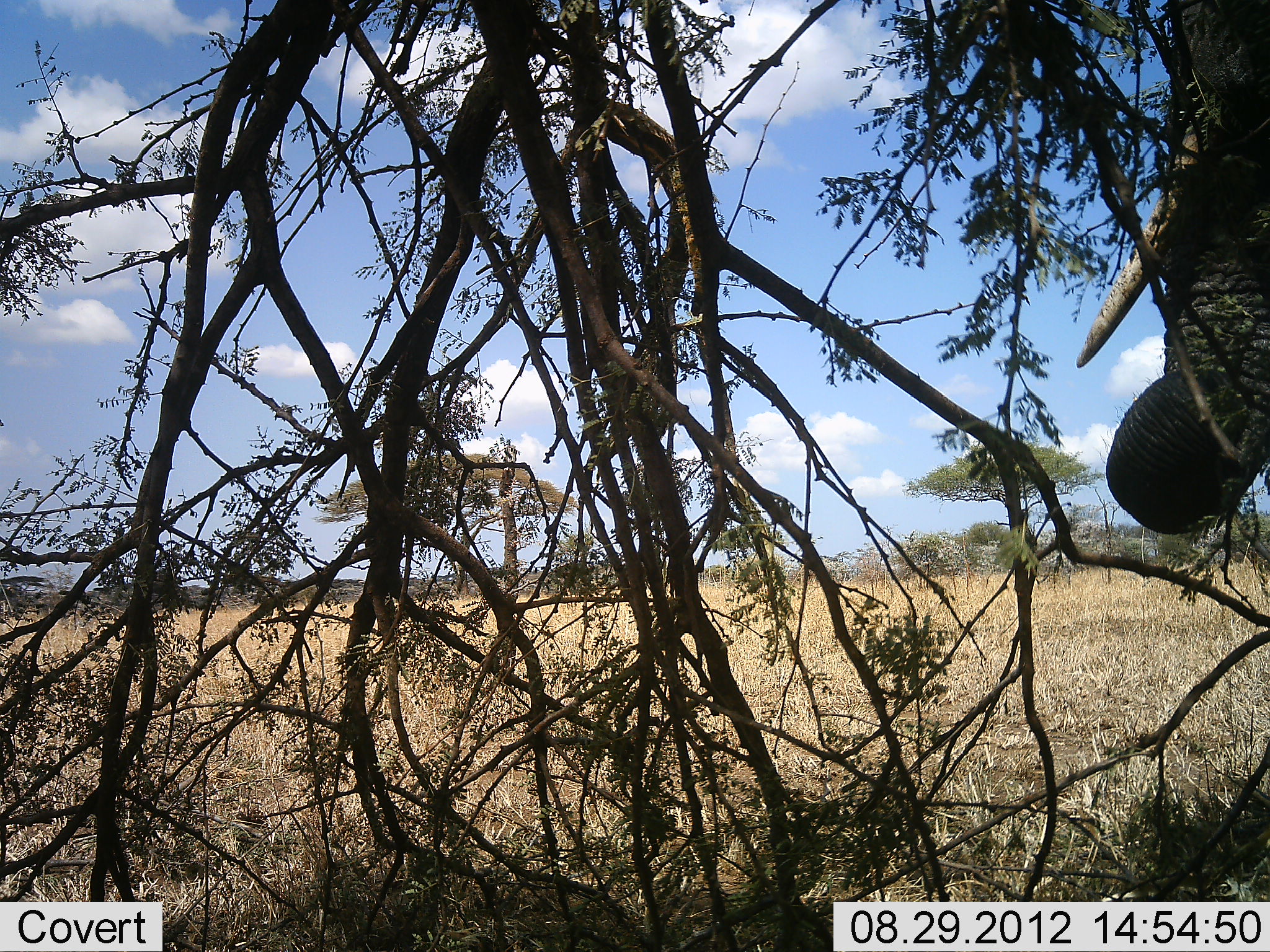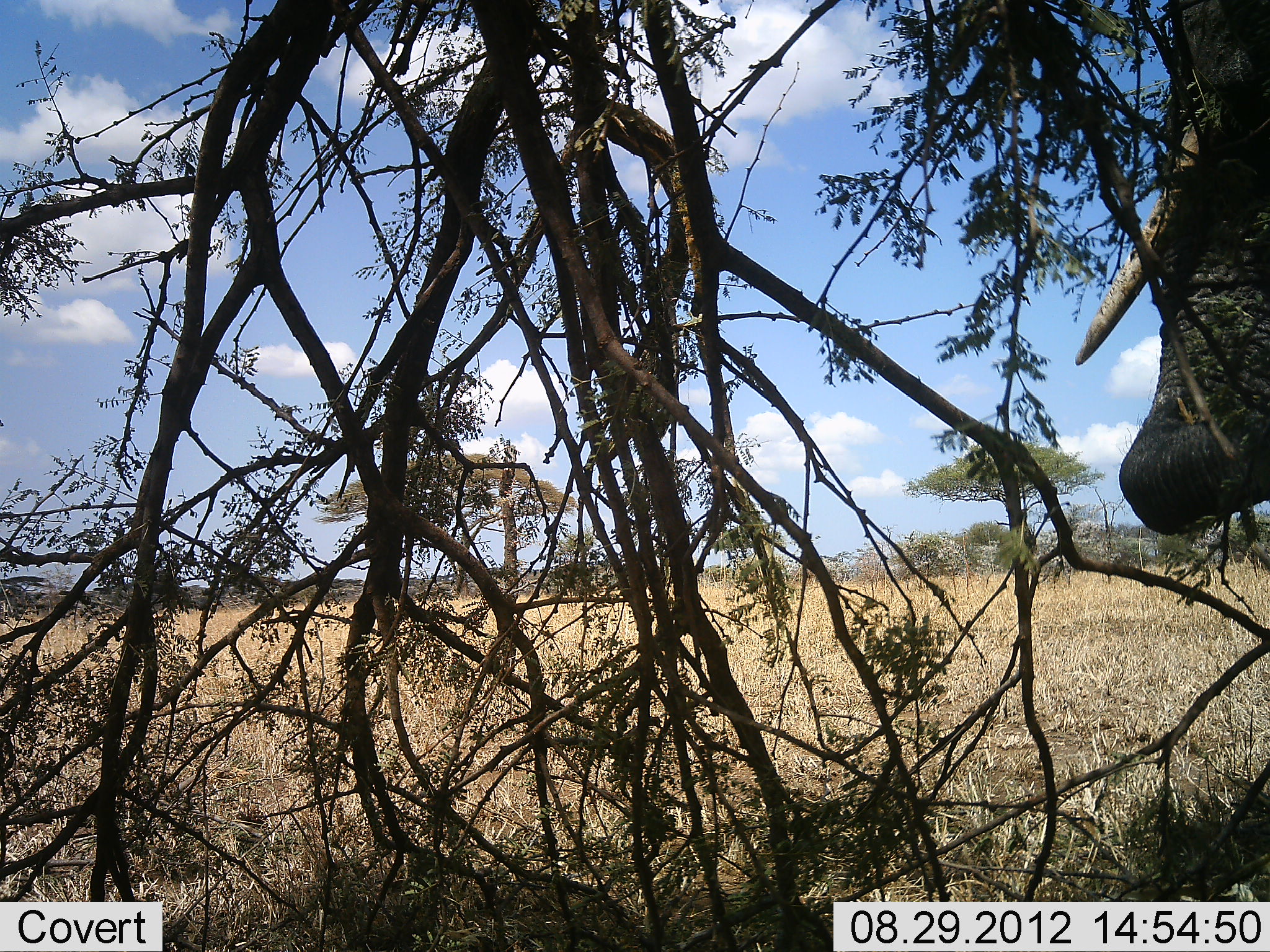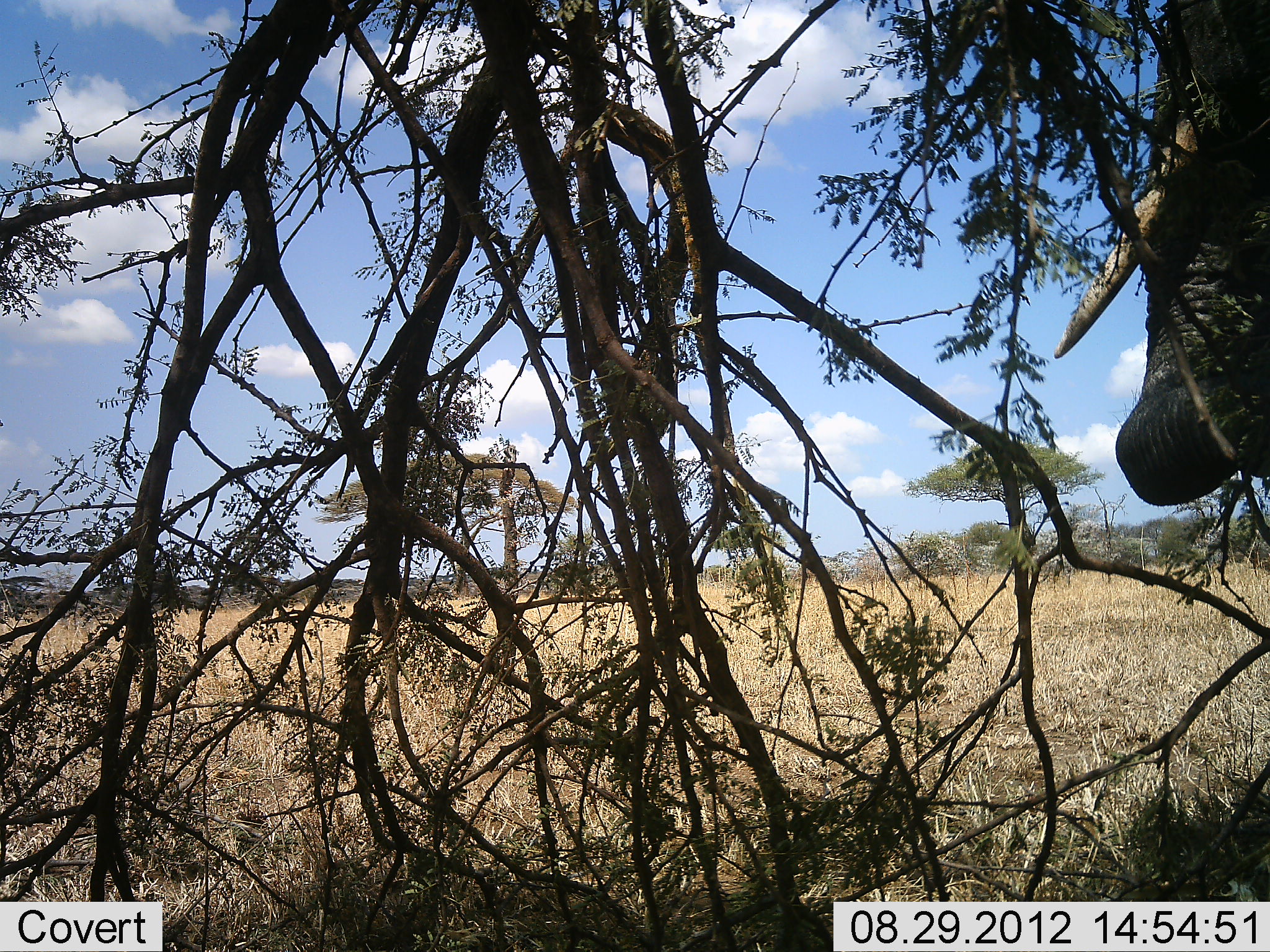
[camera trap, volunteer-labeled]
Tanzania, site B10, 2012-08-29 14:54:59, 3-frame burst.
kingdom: Animalia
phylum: Chordata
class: Mammalia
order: Proboscidea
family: Elephantidae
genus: Loxodonta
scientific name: Loxodonta africana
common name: african bush elephant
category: elephant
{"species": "elephant (african bush elephant) (Loxodonta africana)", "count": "1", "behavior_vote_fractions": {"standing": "50%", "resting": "0%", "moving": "0%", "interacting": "0%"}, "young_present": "0%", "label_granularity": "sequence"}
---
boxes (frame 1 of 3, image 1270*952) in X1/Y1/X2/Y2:
animal: 1075/0/1270/536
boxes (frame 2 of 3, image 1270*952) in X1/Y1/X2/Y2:
animal: 1074/0/1270/536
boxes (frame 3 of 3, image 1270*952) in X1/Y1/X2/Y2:
animal: 1053/0/1270/507